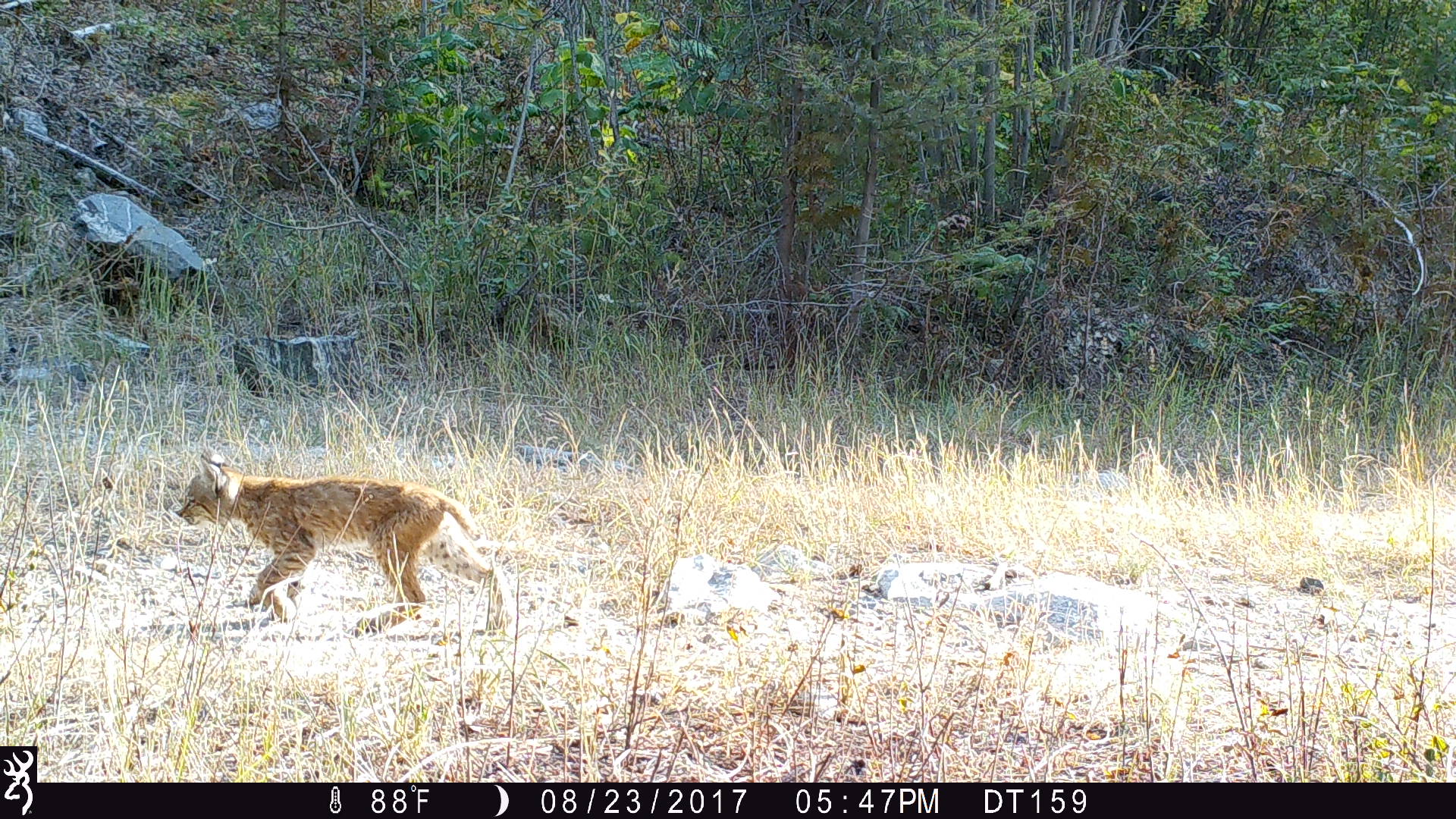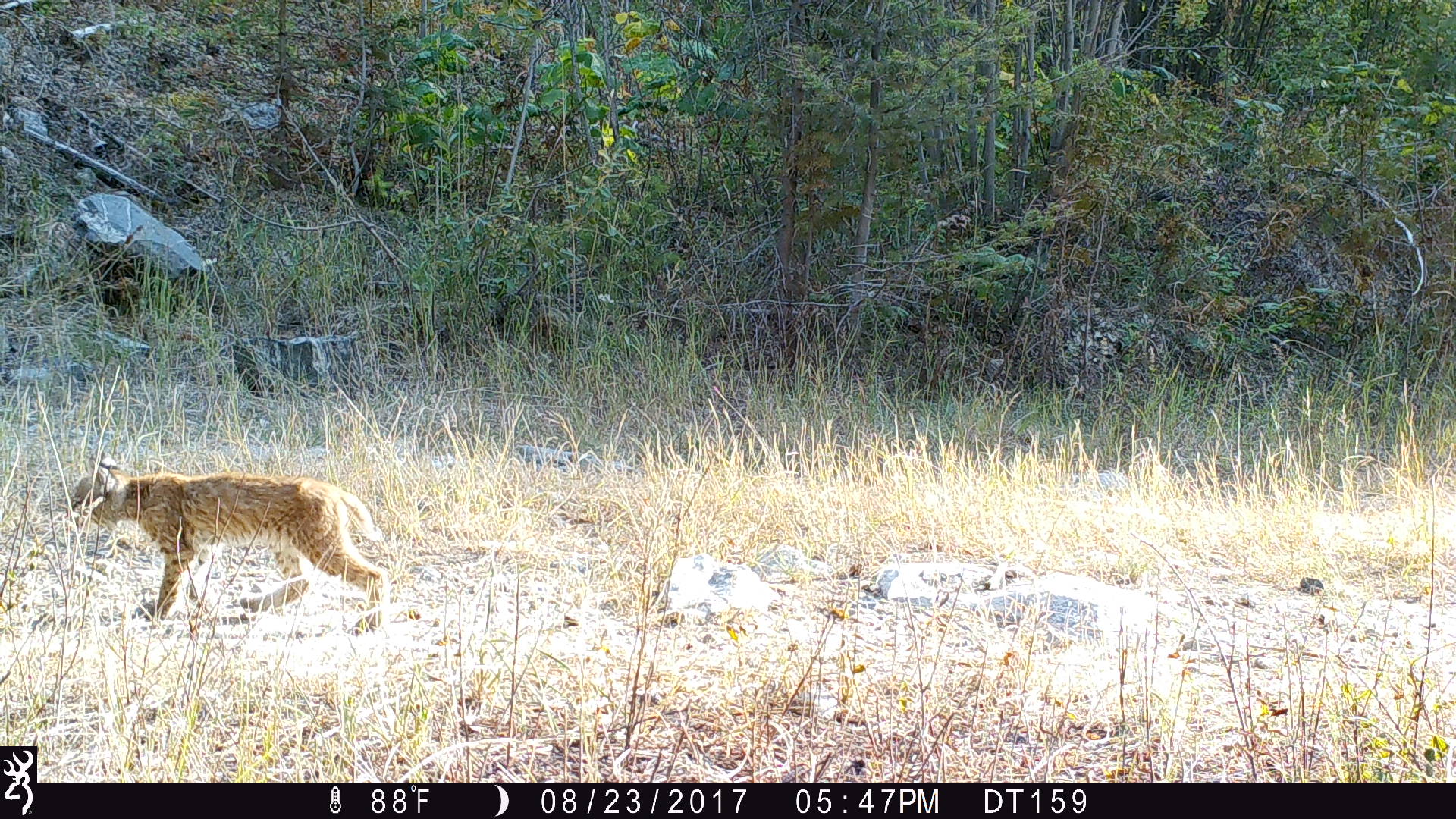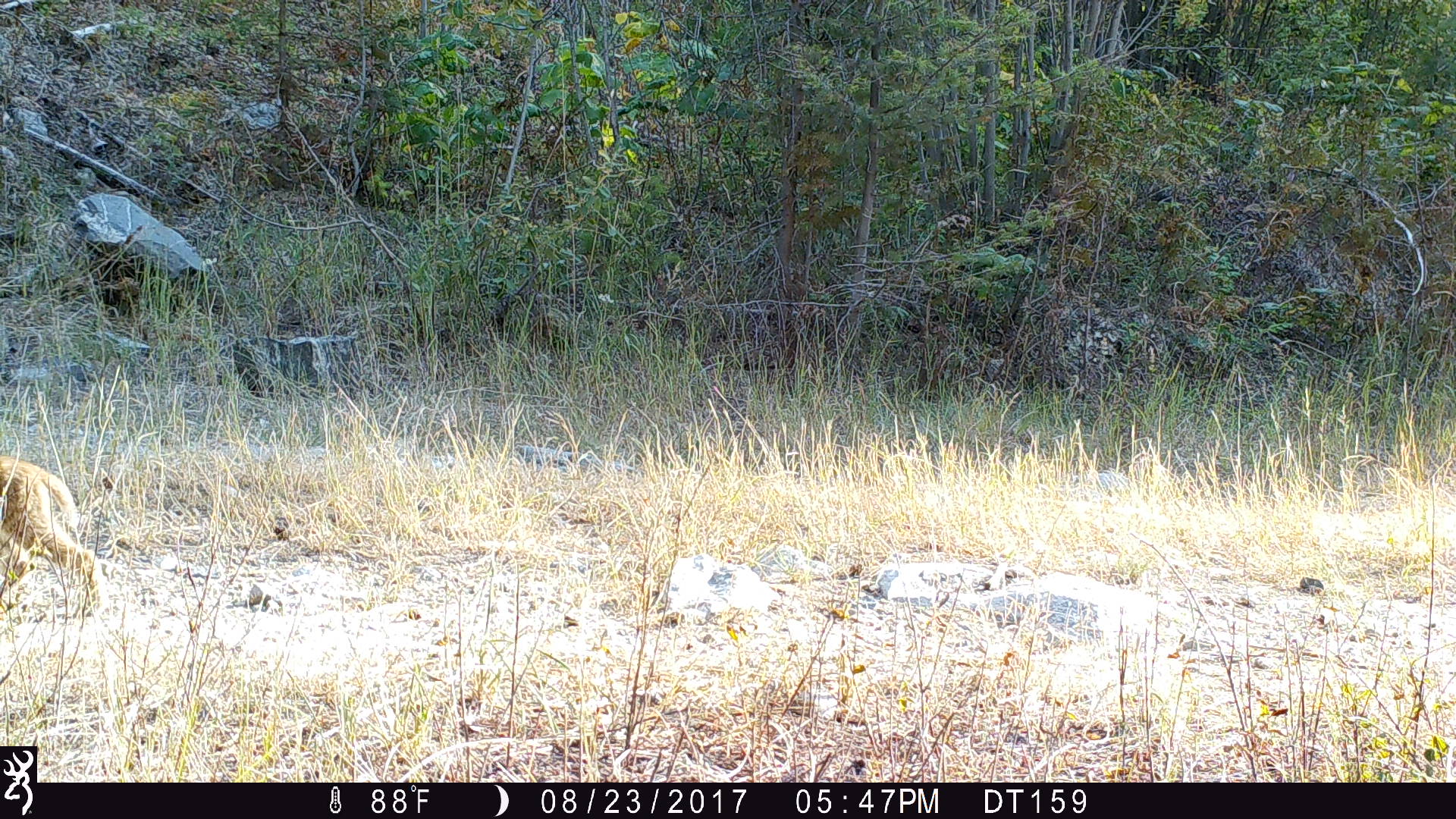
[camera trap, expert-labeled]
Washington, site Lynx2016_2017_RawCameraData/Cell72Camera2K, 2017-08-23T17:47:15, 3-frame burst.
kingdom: Animalia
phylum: Chordata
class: Mammalia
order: Carnivora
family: Felidae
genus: Lynx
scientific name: Lynx rufus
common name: bobcat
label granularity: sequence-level